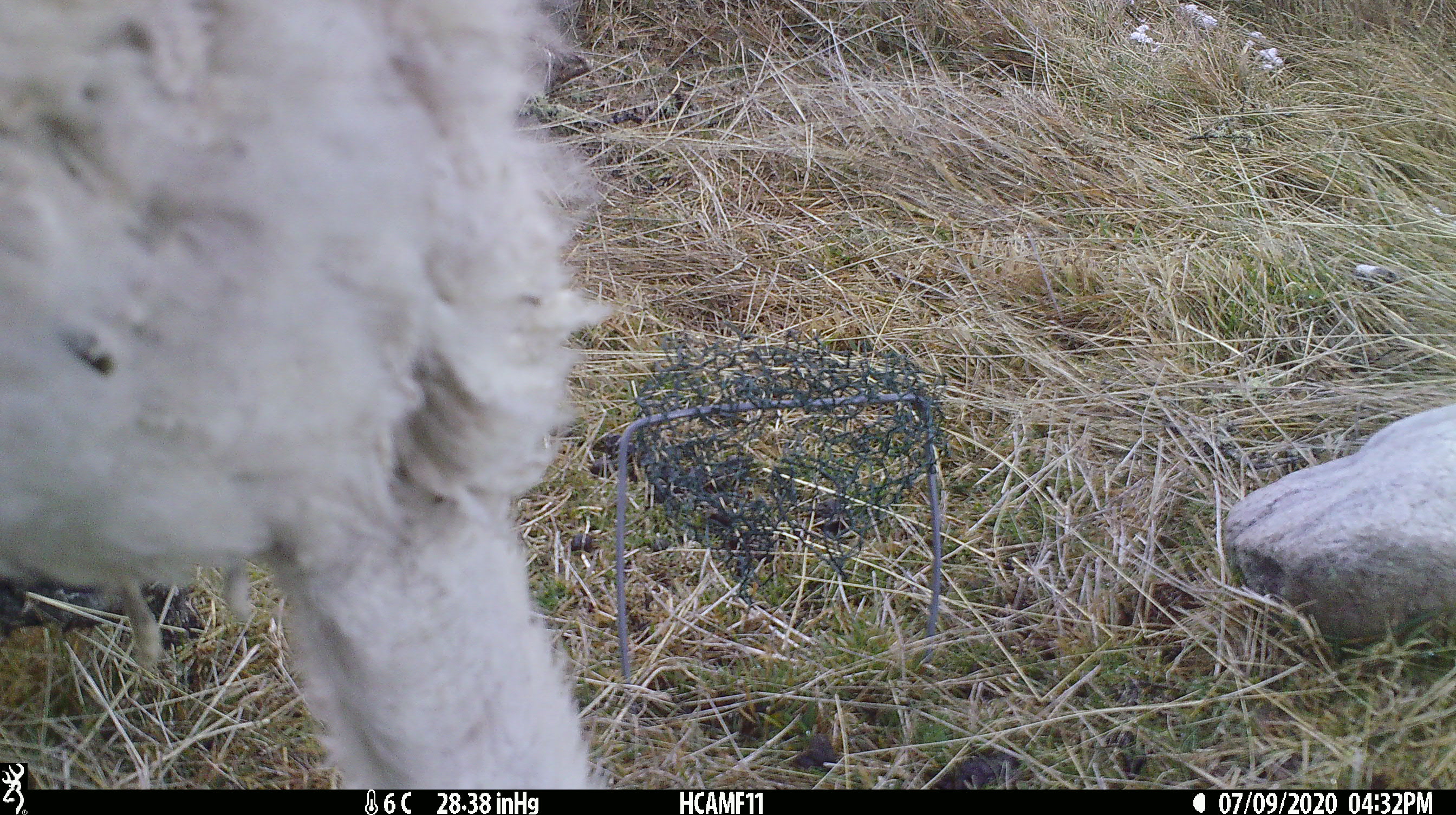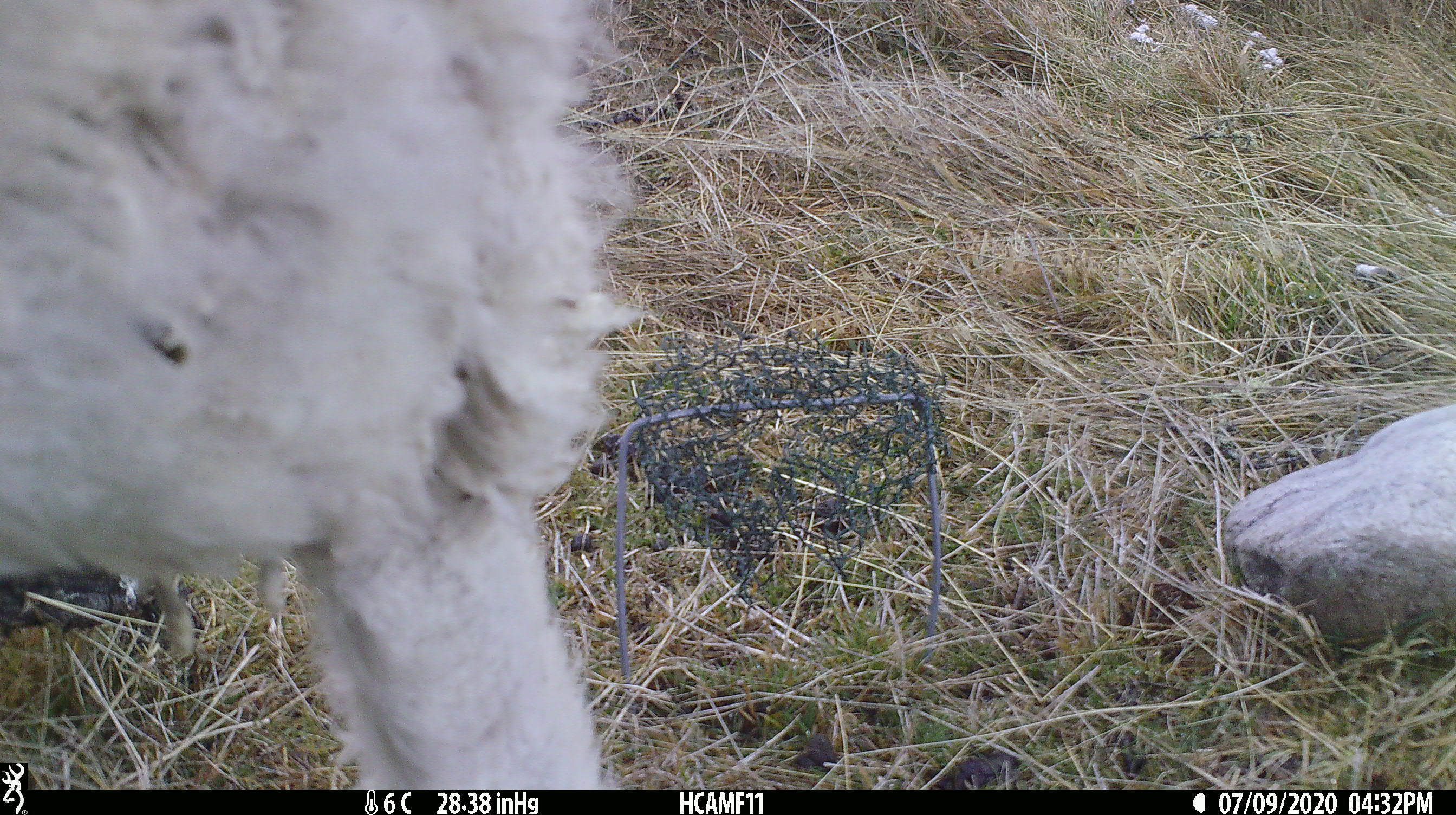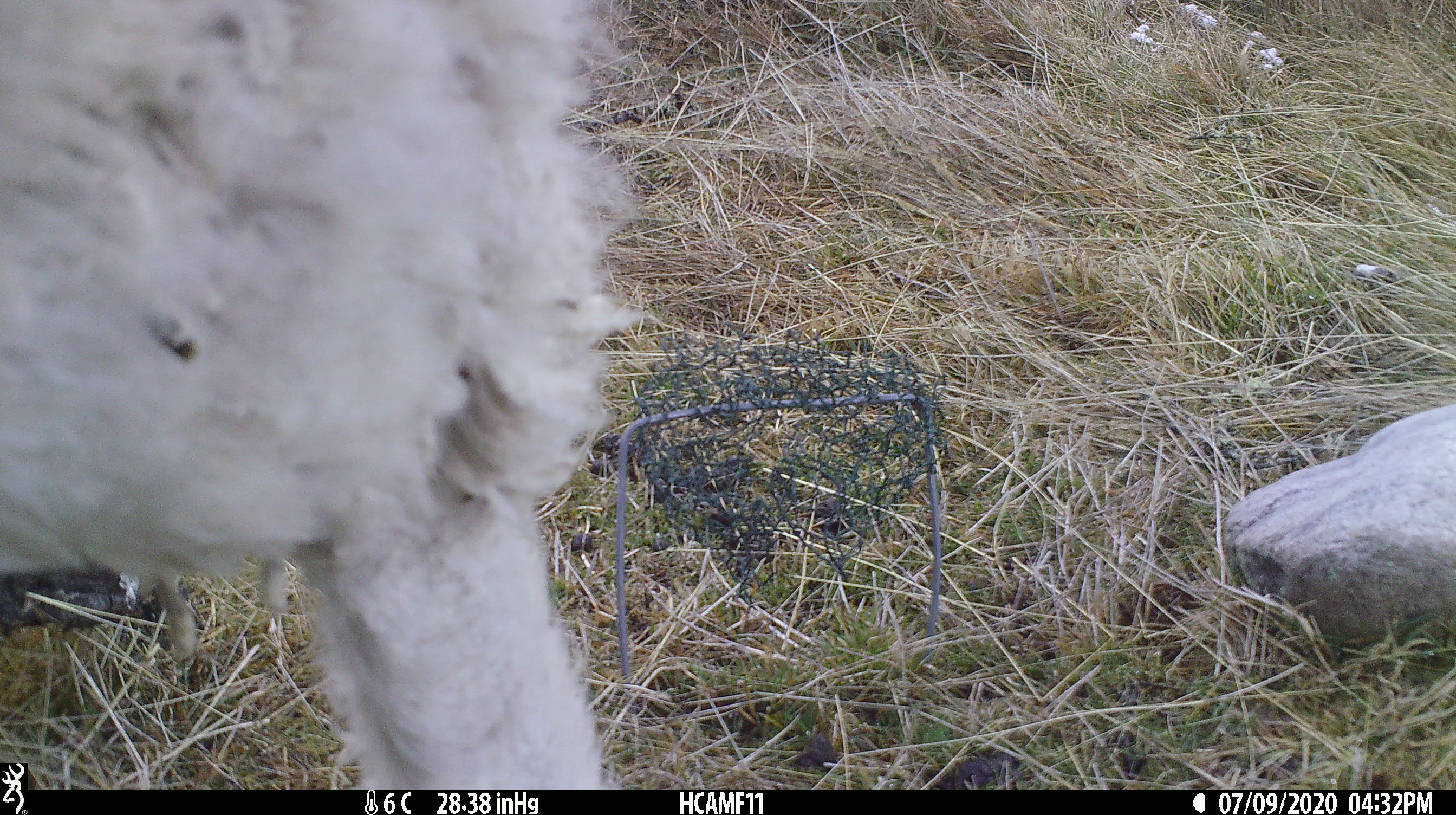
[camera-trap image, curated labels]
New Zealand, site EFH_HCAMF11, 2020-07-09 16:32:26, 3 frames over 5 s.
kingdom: Animalia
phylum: Chordata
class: Mammalia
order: Artiodactyla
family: Bovidae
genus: Ovis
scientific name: Ovis aries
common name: domestic sheep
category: sheep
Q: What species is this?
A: Sheep (domestic sheep) (Ovis aries).